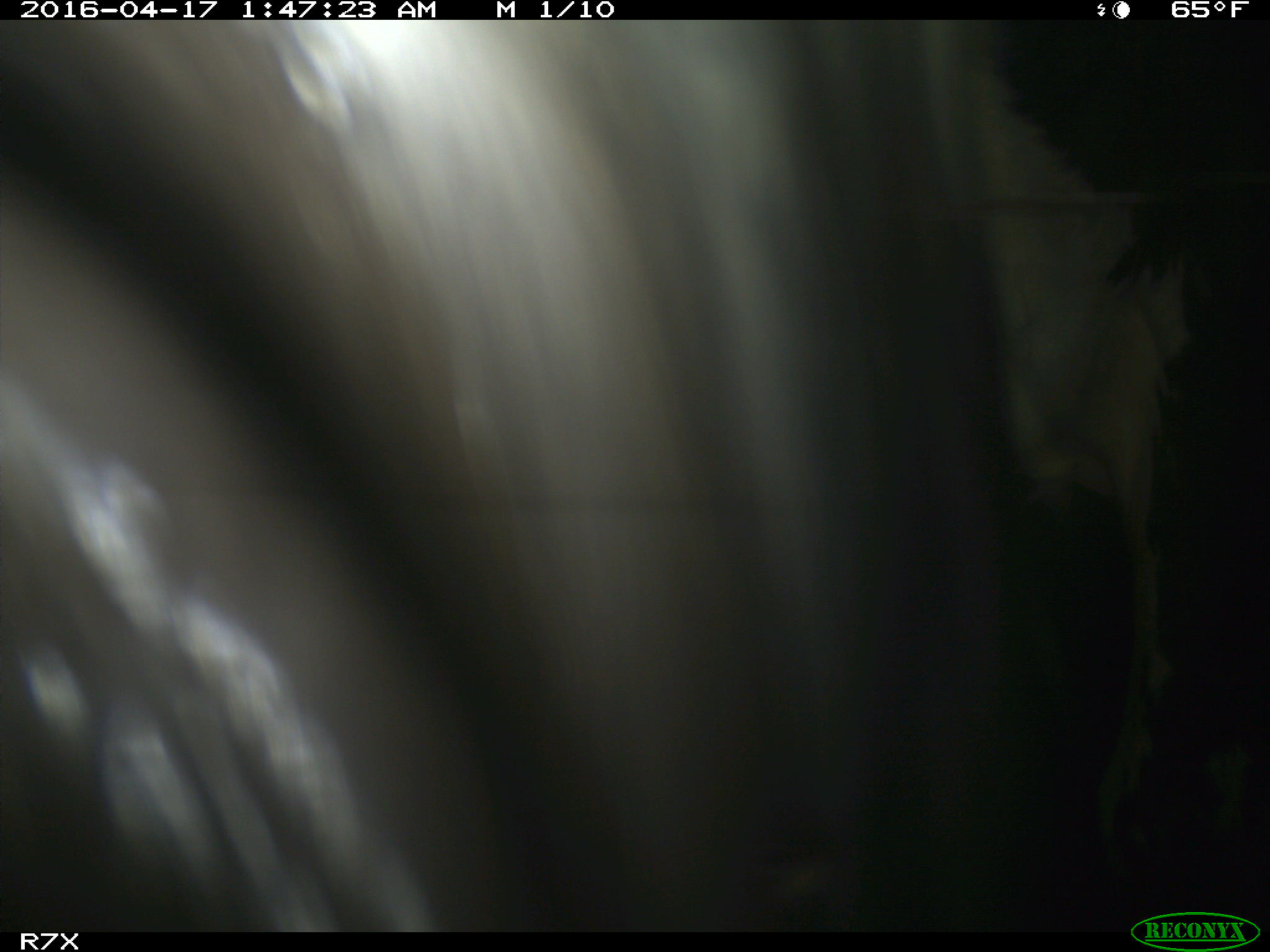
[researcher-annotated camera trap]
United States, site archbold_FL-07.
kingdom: Animalia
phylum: Chordata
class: Mammalia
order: Artiodactyla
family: Bovidae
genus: Bos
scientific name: Bos taurus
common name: domestic cow